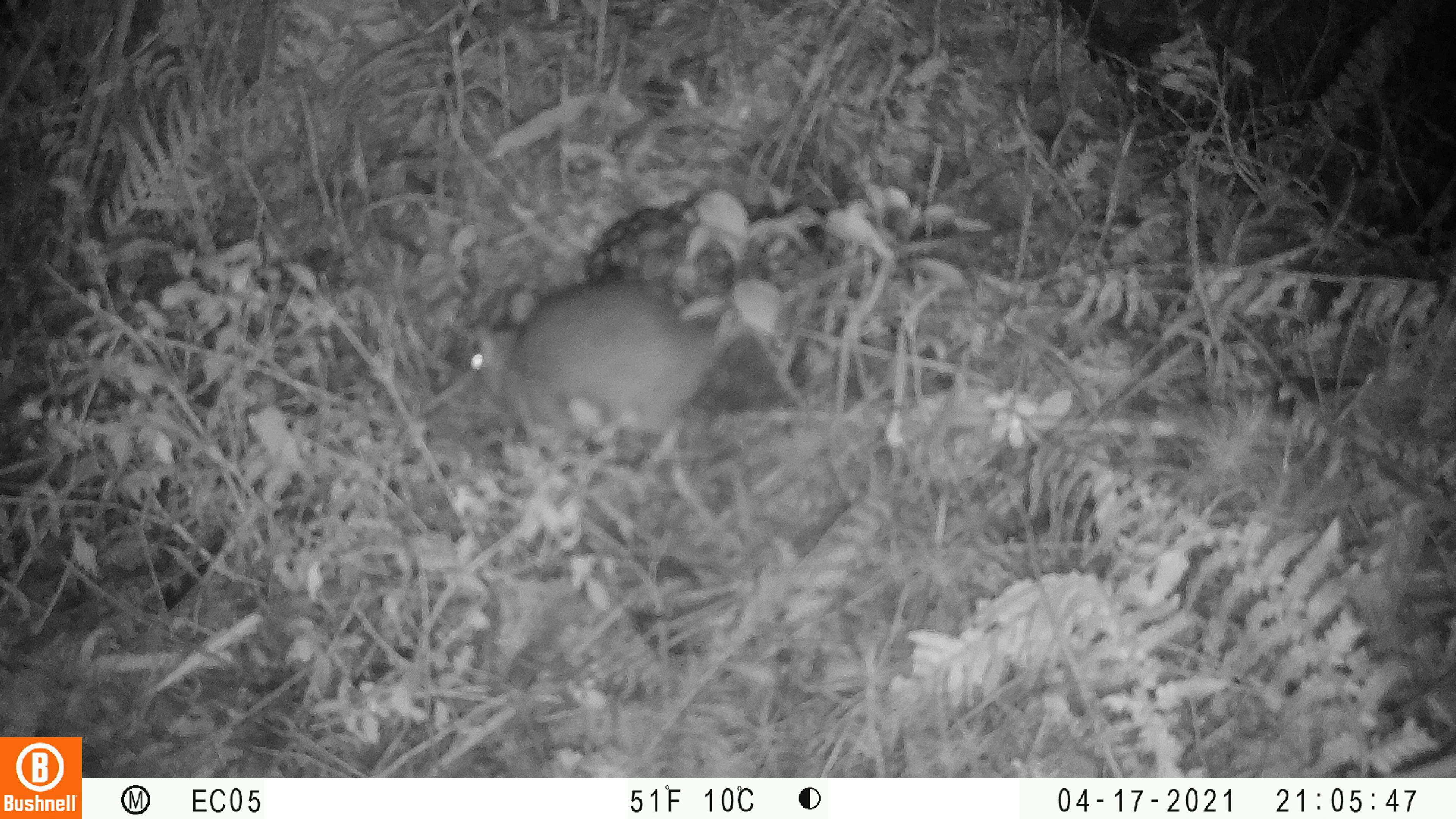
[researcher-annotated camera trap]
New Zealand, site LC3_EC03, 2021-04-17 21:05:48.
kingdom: Animalia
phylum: Chordata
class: Mammalia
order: Rodentia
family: Muridae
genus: Rattus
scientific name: Rattus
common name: rat